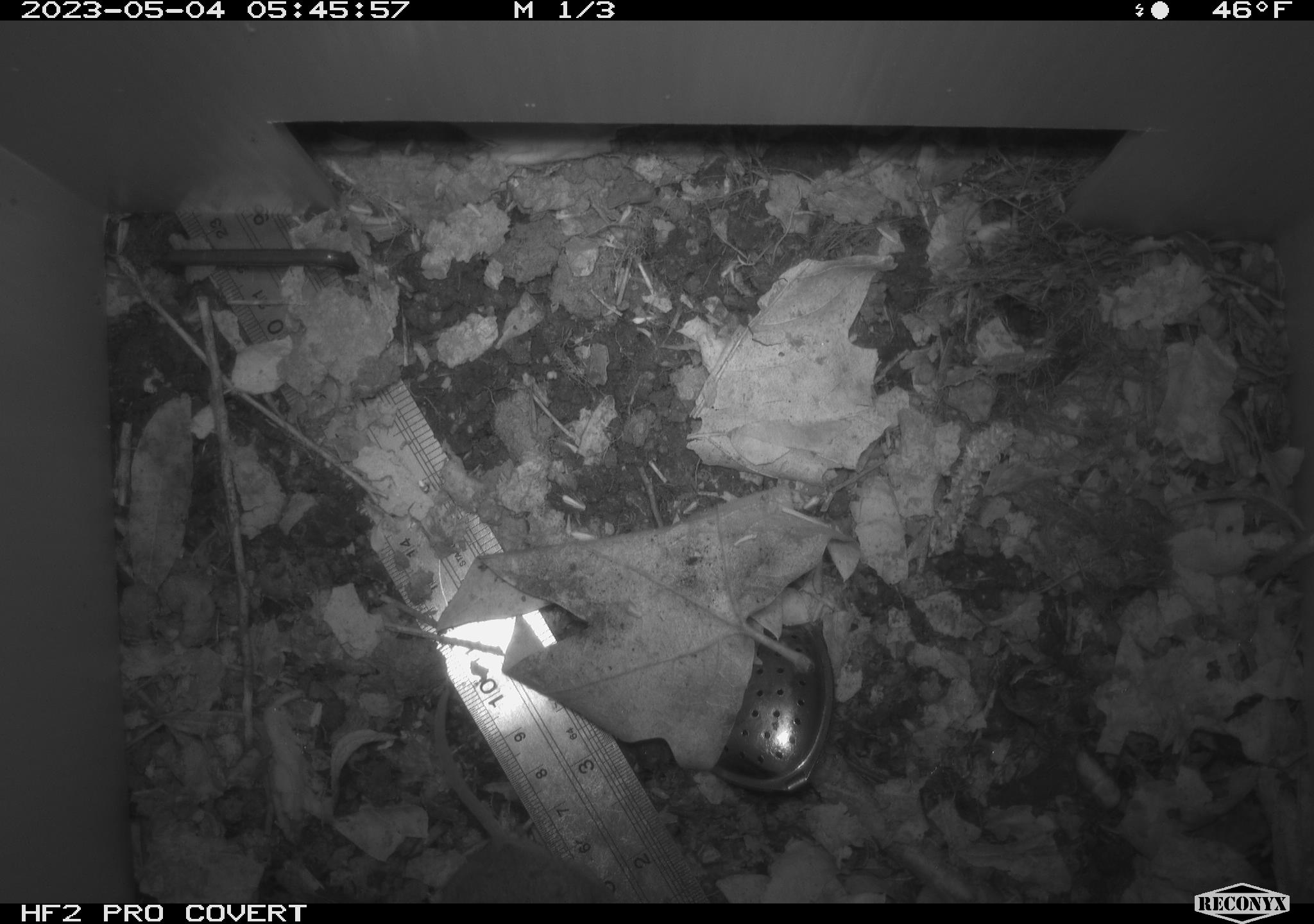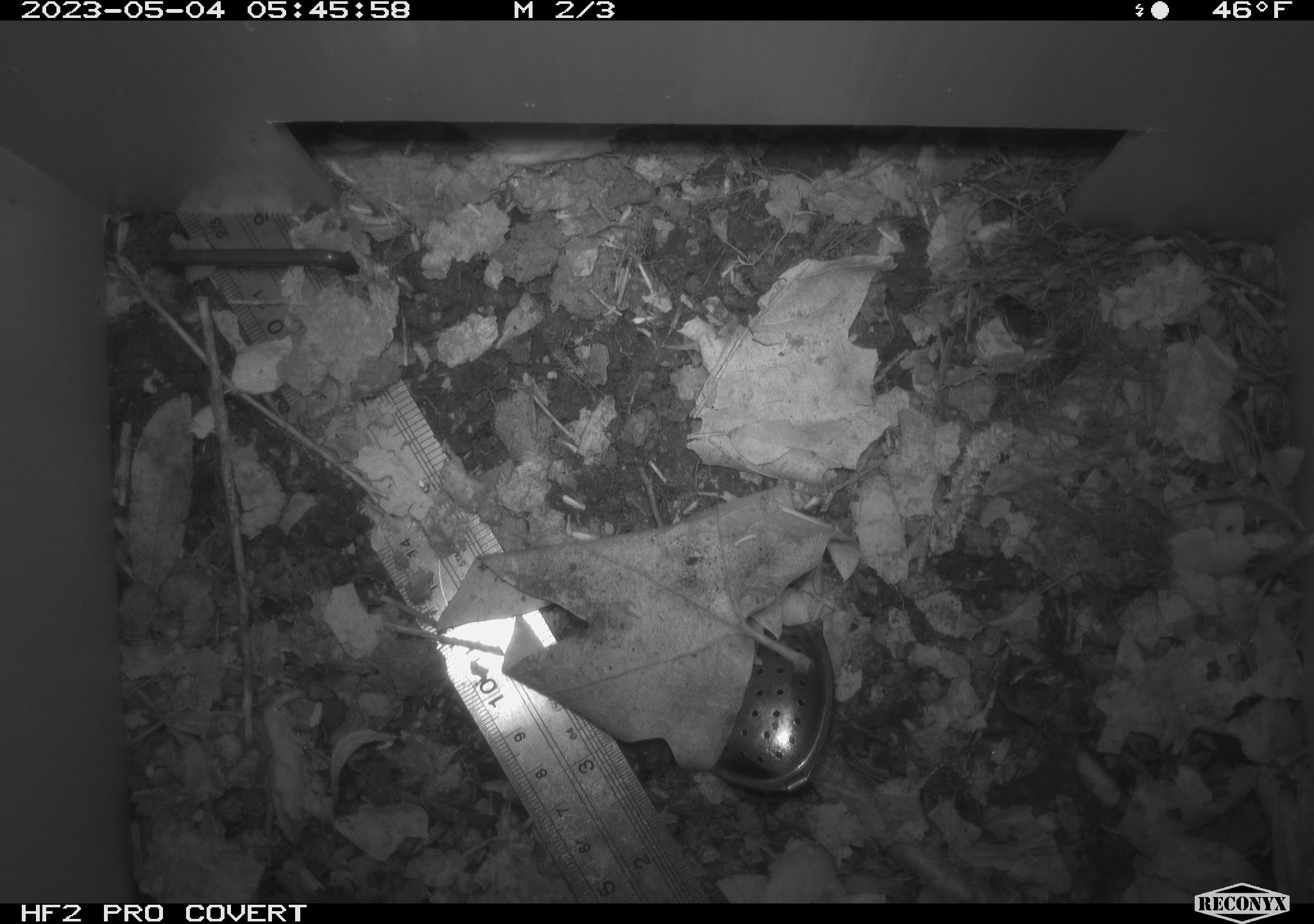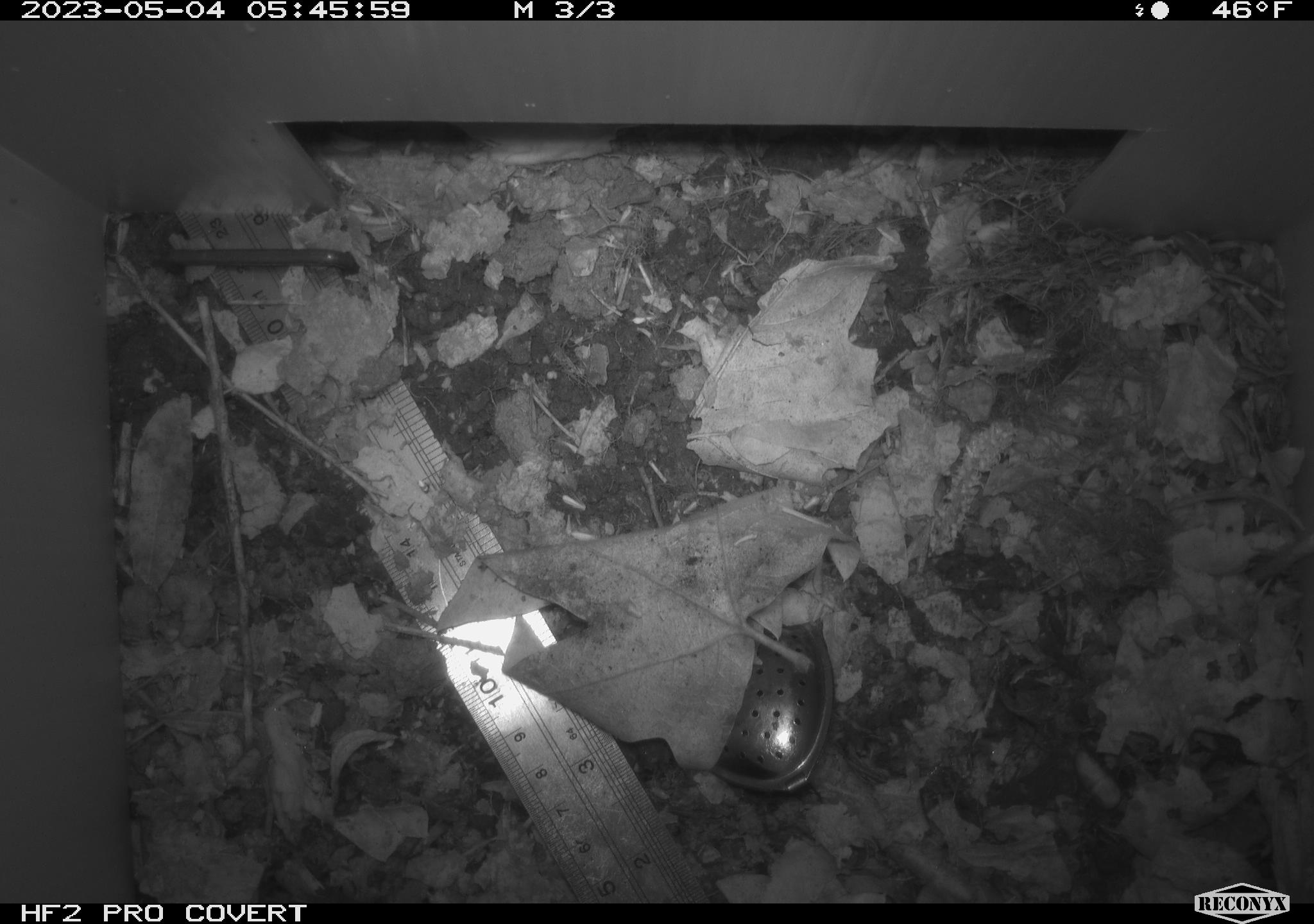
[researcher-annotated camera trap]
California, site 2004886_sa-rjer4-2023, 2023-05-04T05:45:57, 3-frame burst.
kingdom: Animalia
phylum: Chordata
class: Mammalia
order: Eulipotyphla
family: Soricidae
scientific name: Soricidae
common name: shrews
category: soricidae family